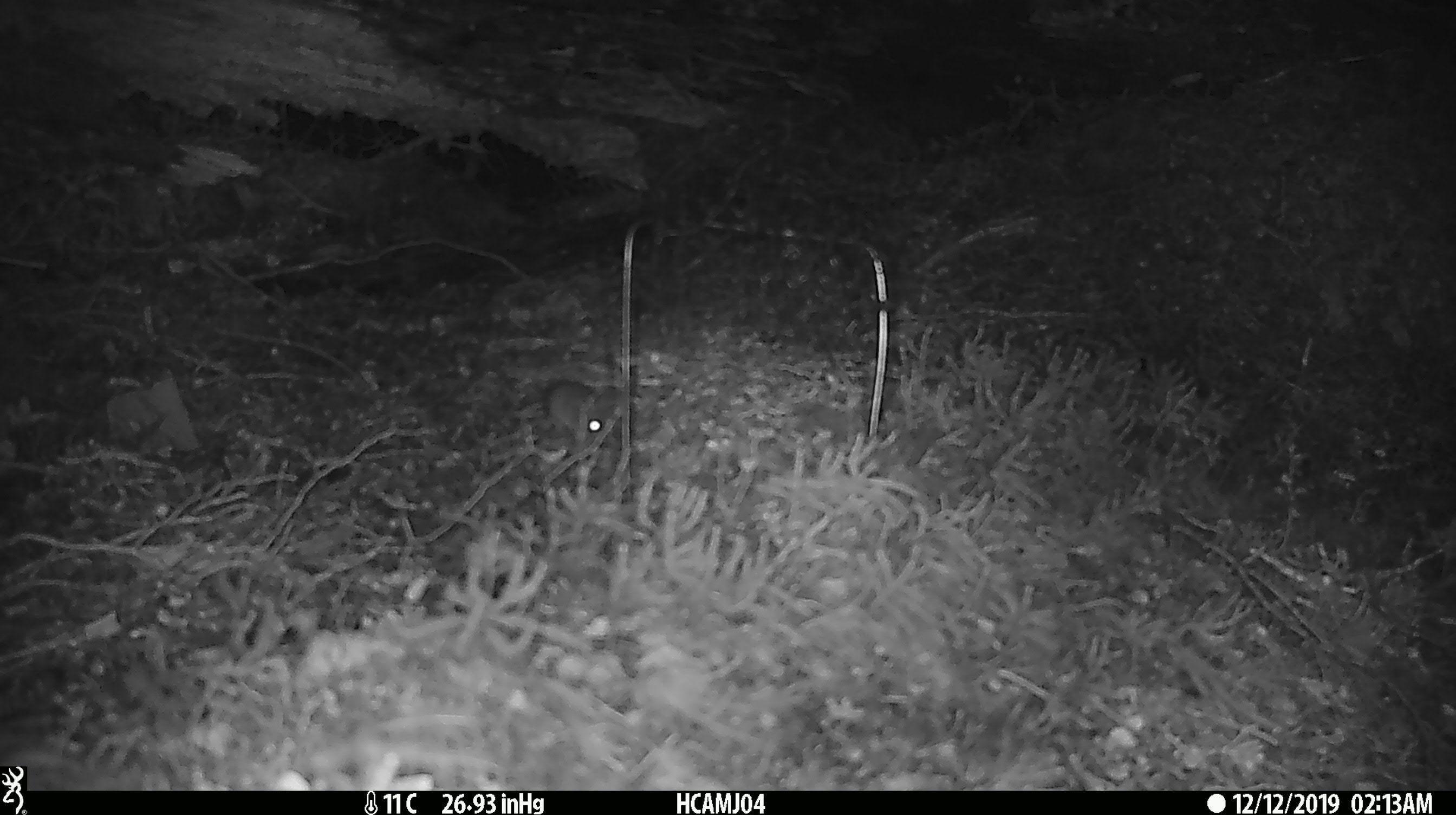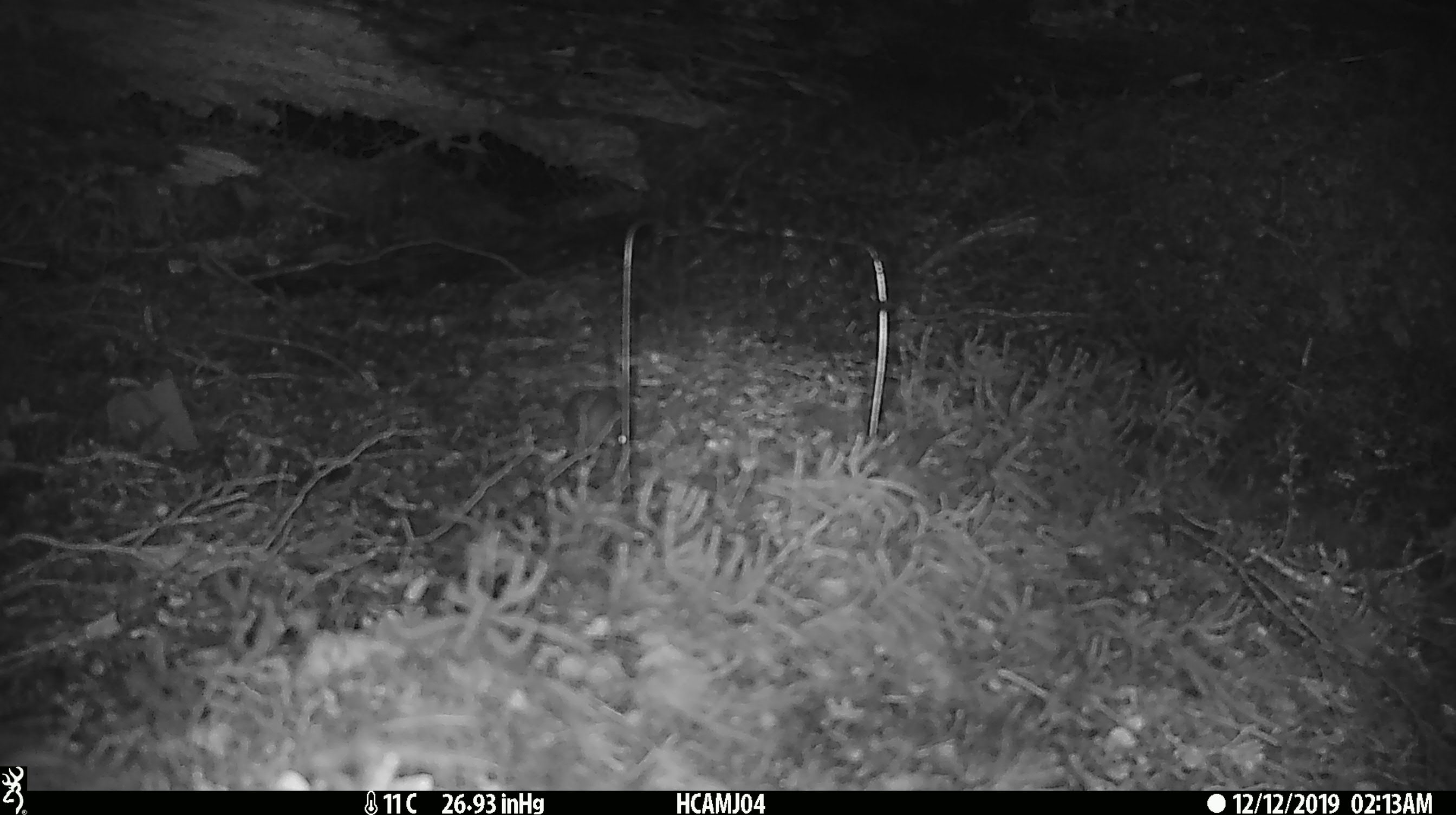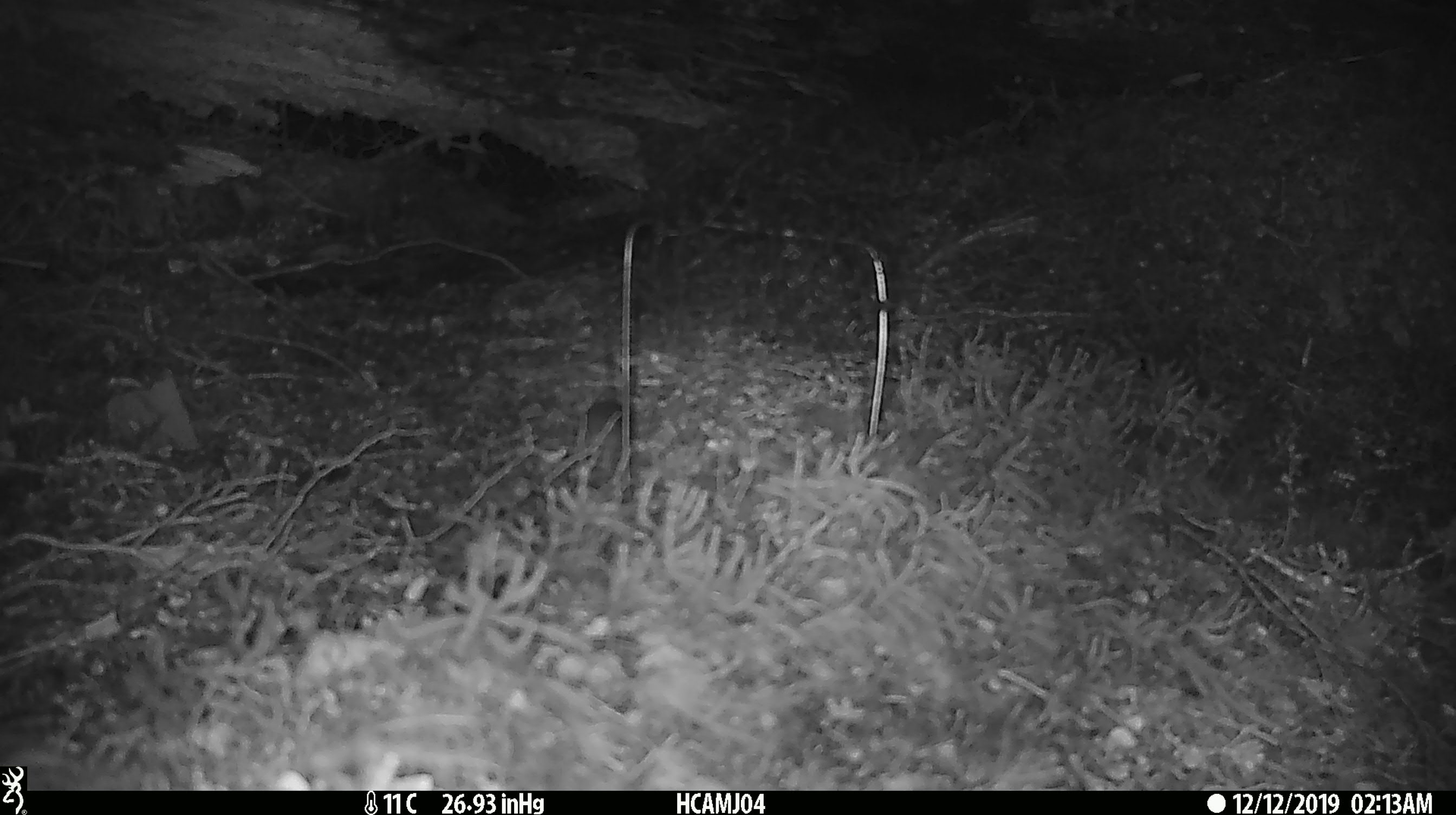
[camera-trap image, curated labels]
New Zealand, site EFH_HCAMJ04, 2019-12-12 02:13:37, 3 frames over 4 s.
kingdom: Animalia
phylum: Chordata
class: Mammalia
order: Rodentia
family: Muridae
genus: Mus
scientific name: Mus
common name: mouse